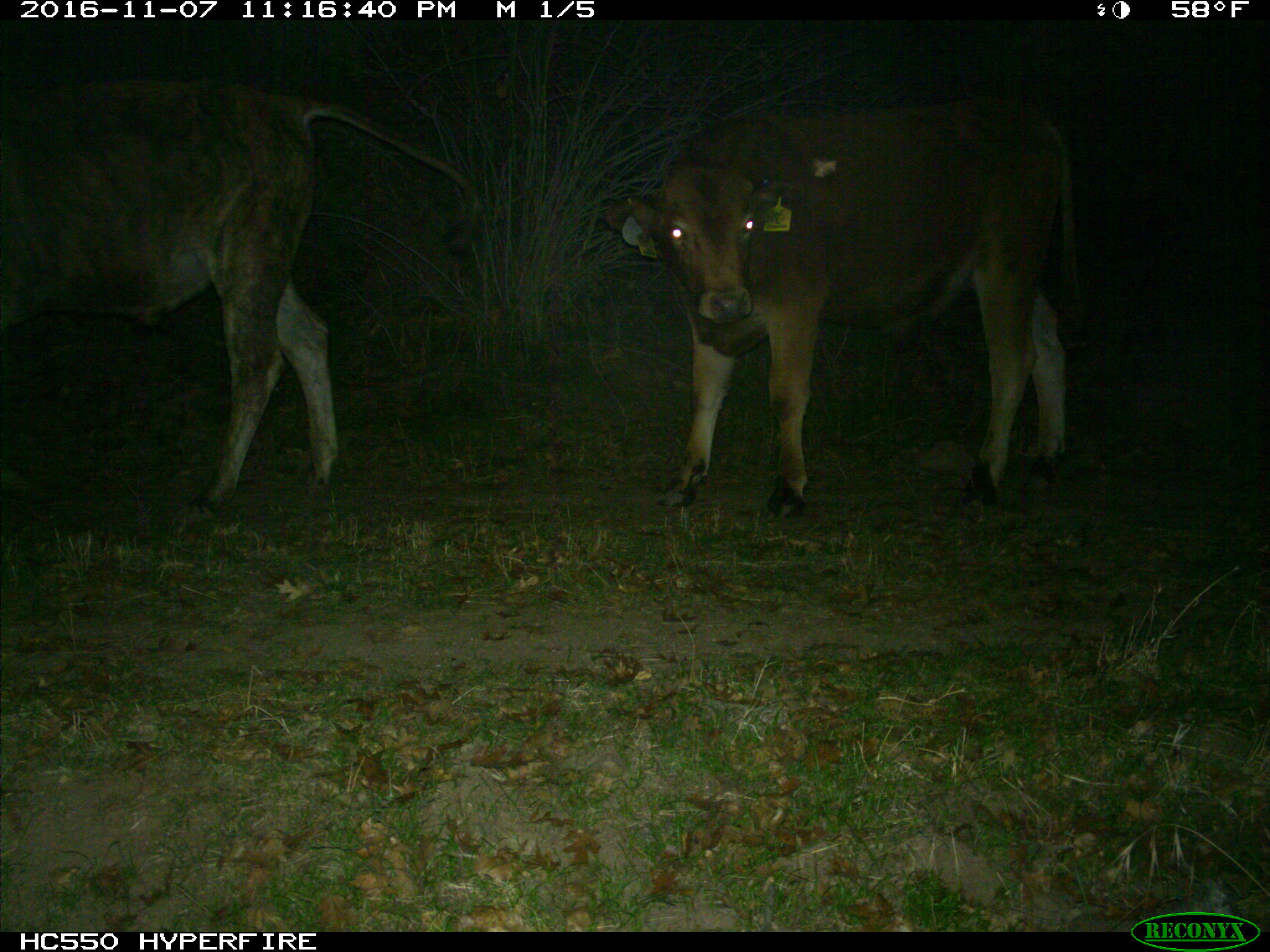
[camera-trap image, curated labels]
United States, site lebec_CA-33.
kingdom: Animalia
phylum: Chordata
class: Mammalia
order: Artiodactyla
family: Bovidae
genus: Bos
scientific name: Bos taurus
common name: domestic cow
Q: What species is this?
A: Bos taurus (domestic cow).